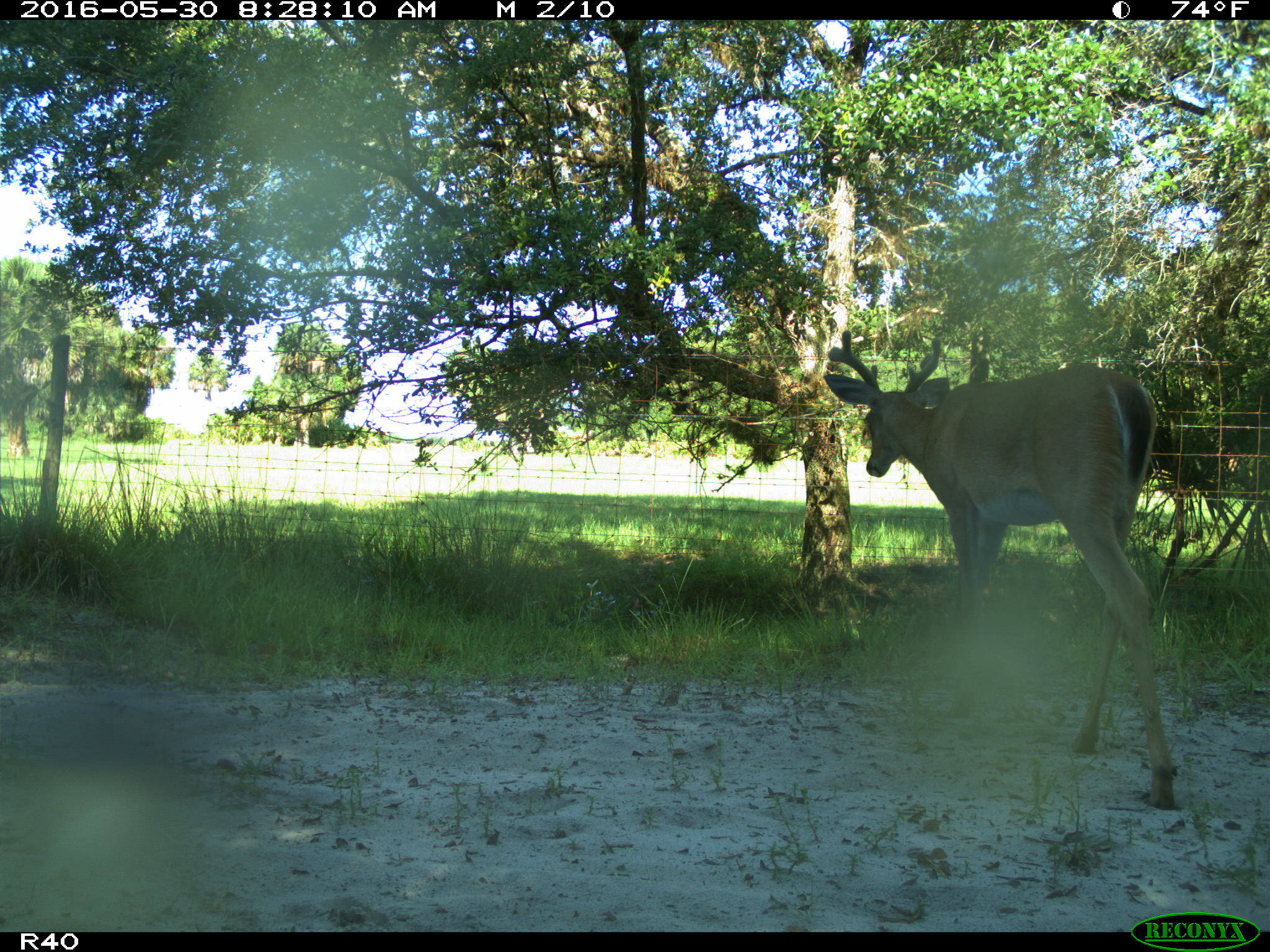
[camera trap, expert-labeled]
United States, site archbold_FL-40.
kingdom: Animalia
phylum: Chordata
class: Mammalia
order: Artiodactyla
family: Cervidae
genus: Odocoileus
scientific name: Odocoileus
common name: deer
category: unidentified deer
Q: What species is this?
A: Unidentified deer (deer) (Odocoileus).